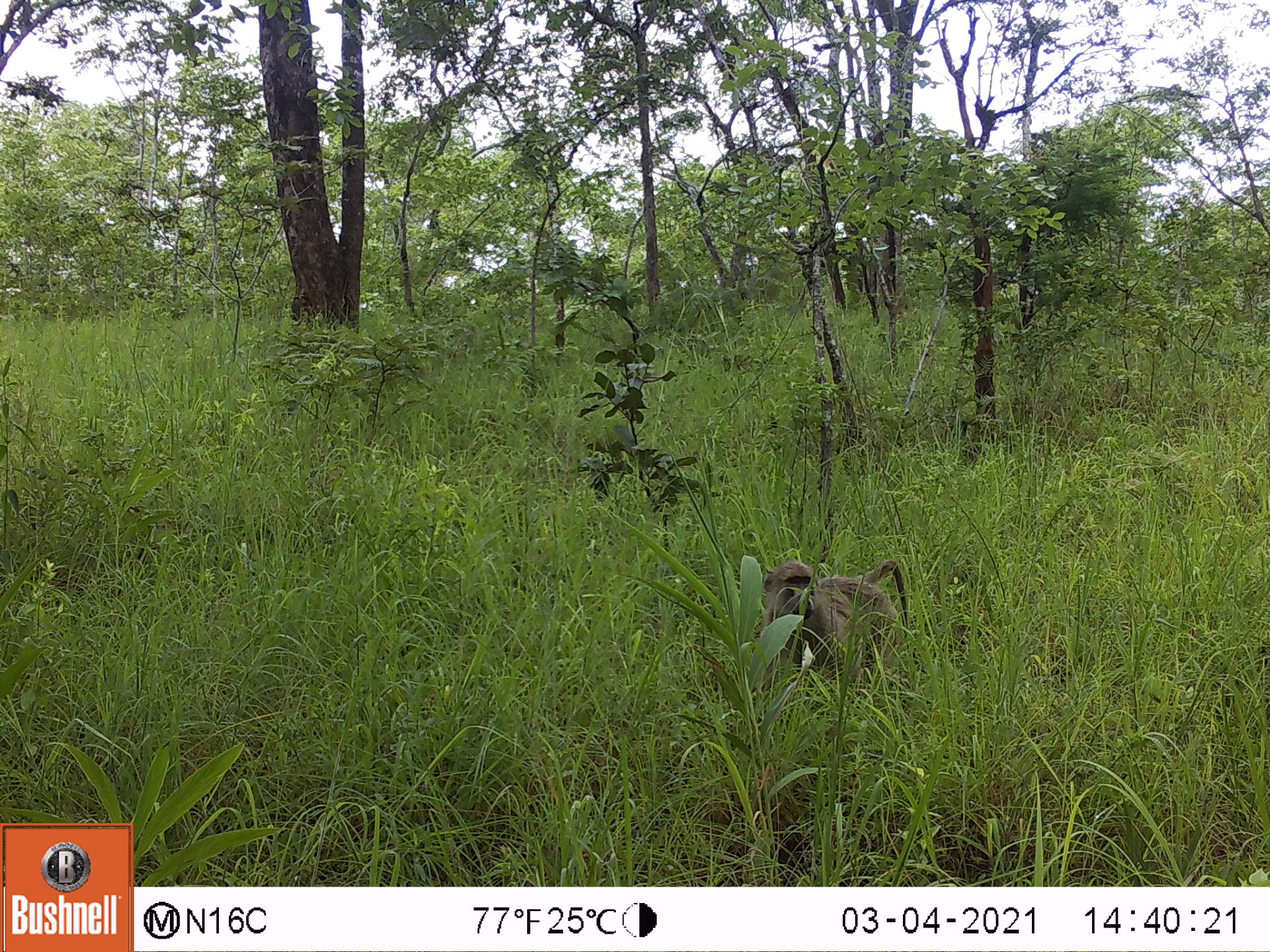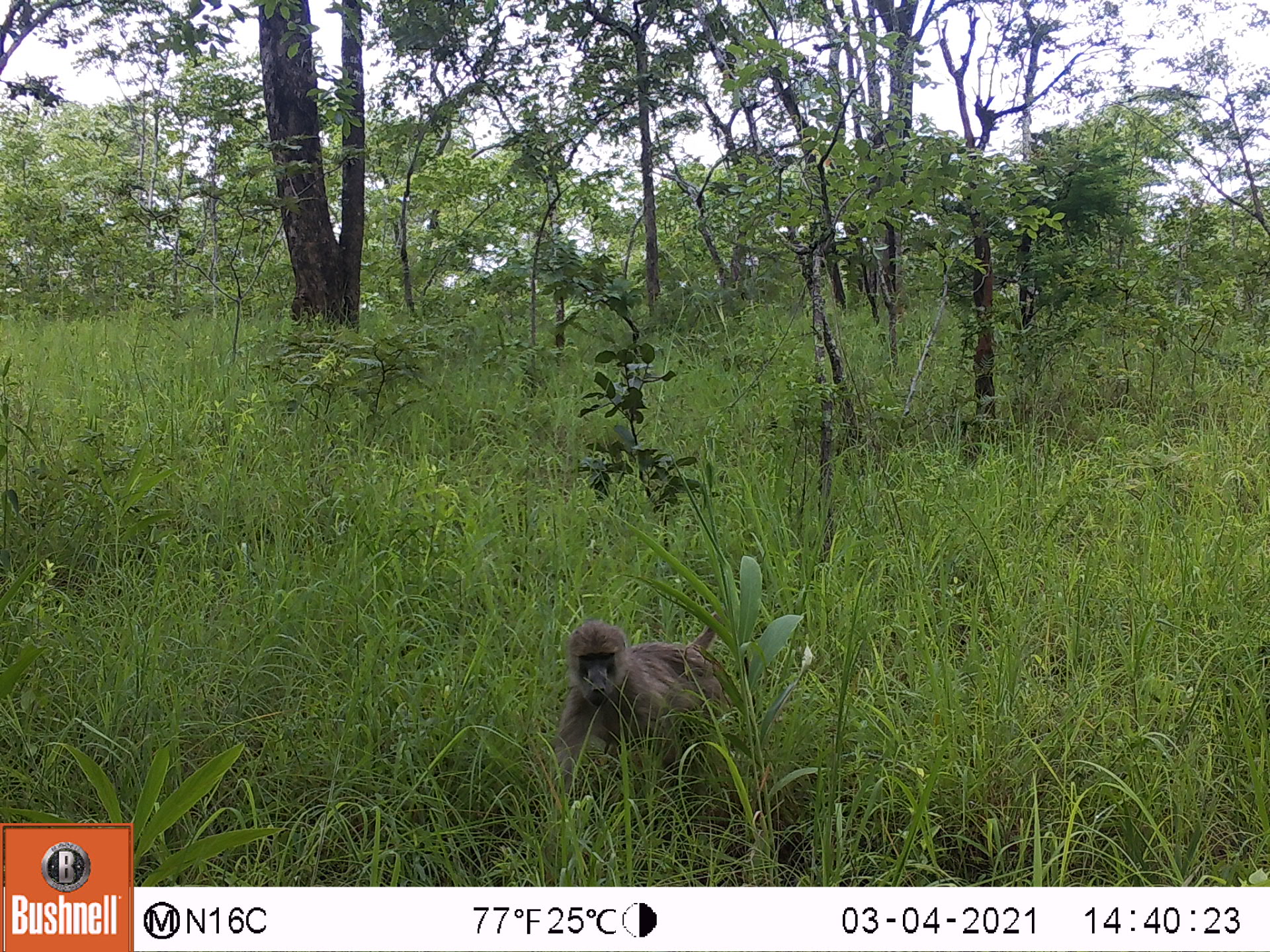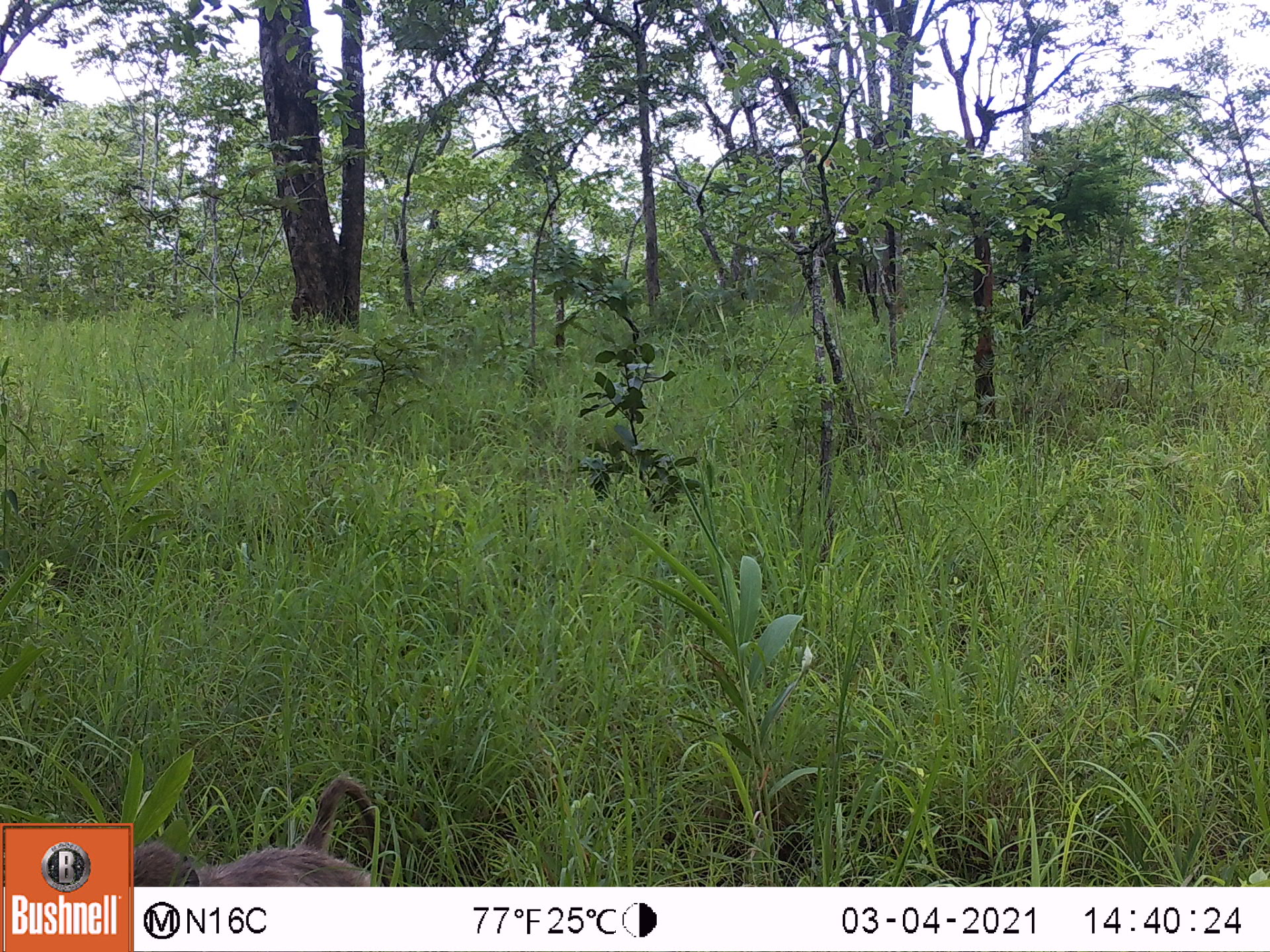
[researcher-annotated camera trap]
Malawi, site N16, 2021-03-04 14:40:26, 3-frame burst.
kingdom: Animalia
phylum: Chordata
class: Mammalia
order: Primates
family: Cercopithecidae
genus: Papio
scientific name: Papio cynocephalus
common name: yellow baboon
Yellow baboon (Papio cynocephalus), count 1.